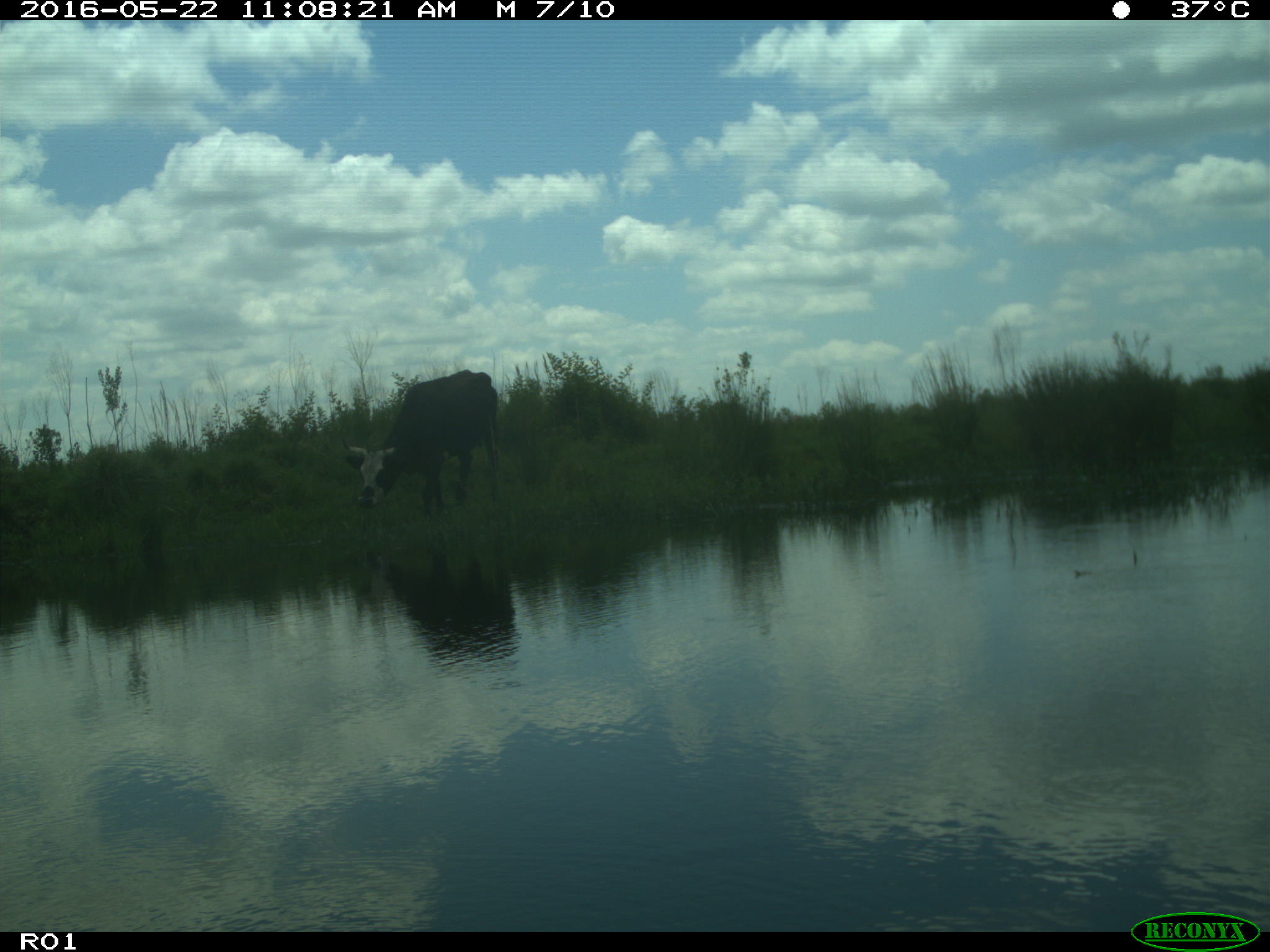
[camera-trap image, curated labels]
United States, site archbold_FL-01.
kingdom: Animalia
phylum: Chordata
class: Mammalia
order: Artiodactyla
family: Bovidae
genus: Bos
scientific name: Bos taurus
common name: domestic cow